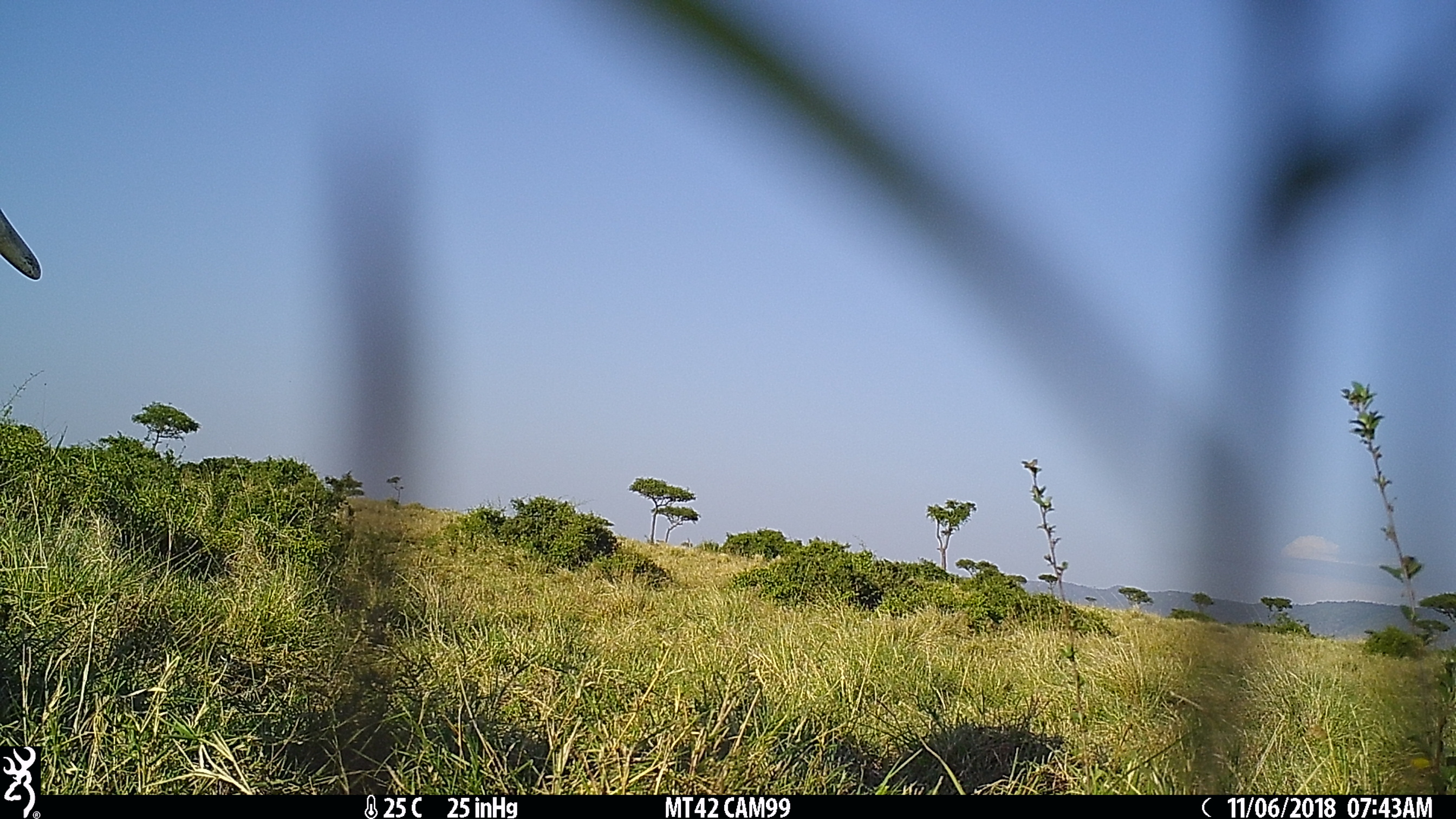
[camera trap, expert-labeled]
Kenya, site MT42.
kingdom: Animalia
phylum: Chordata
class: Mammalia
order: Proboscidea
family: Elephantidae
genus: Loxodonta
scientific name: Loxodonta africana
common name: elephant